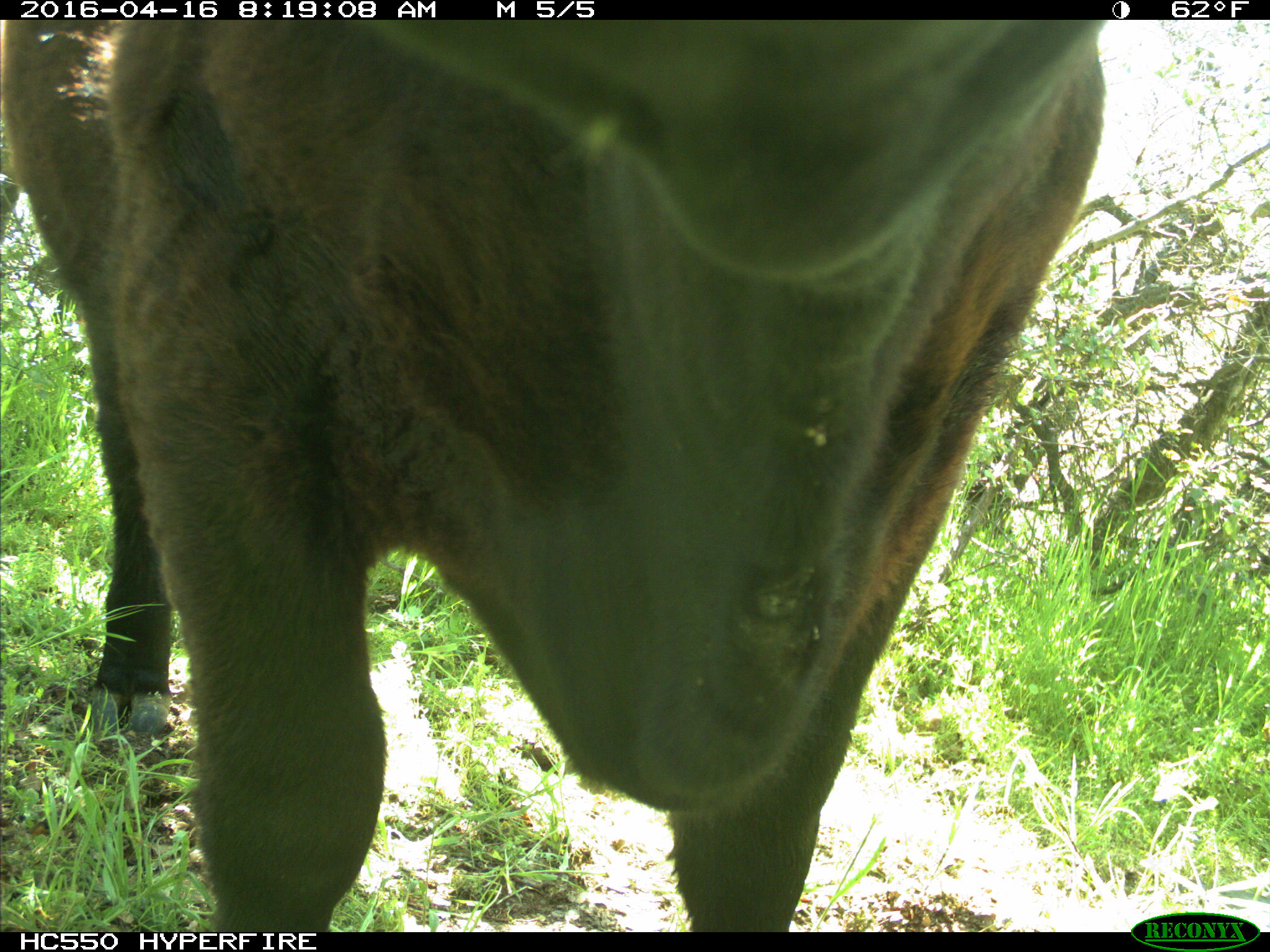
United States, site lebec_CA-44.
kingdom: Animalia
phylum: Chordata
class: Mammalia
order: Artiodactyla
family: Bovidae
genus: Bos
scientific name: Bos taurus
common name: domestic cow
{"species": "Bos taurus (domestic cow)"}